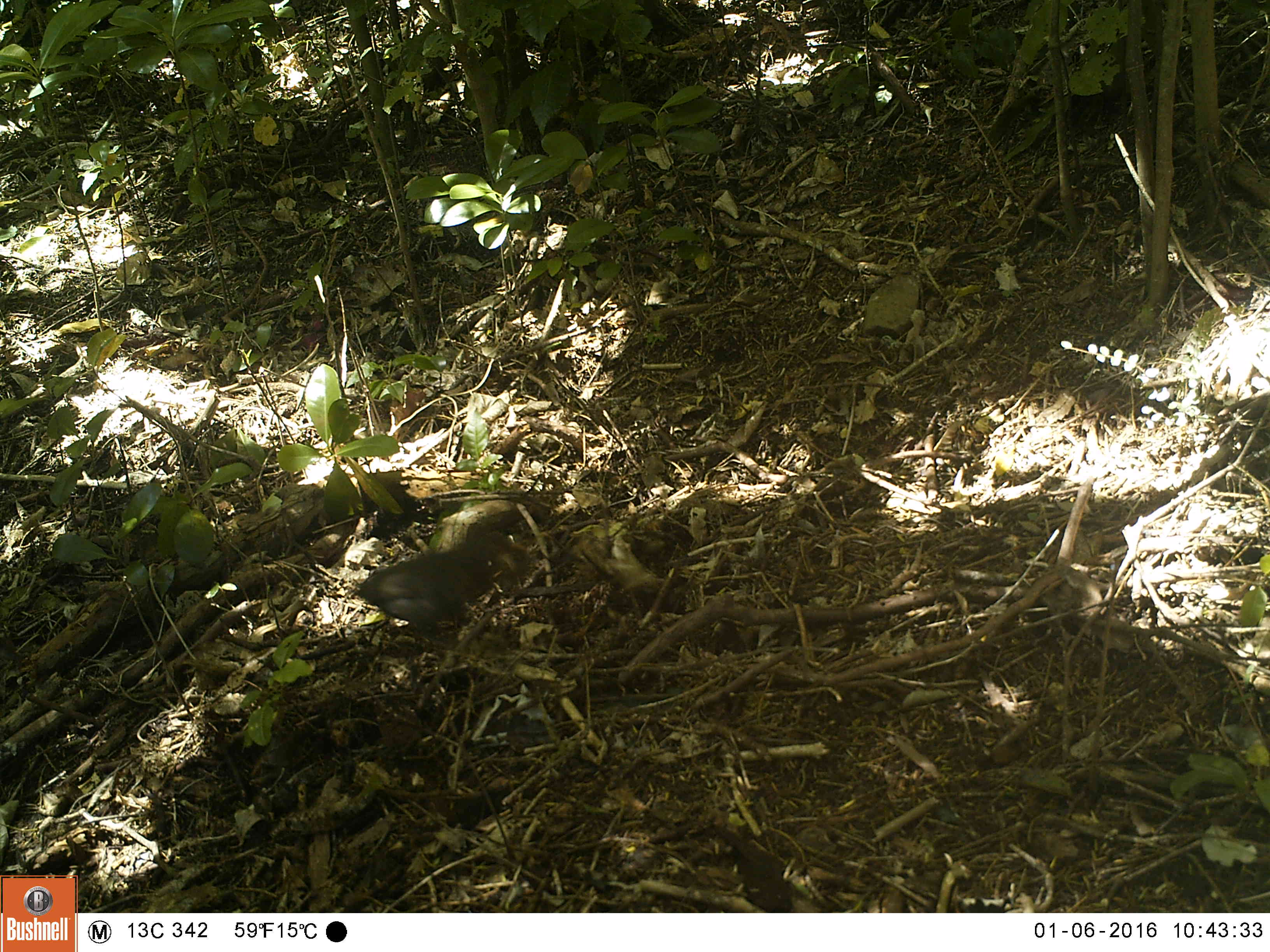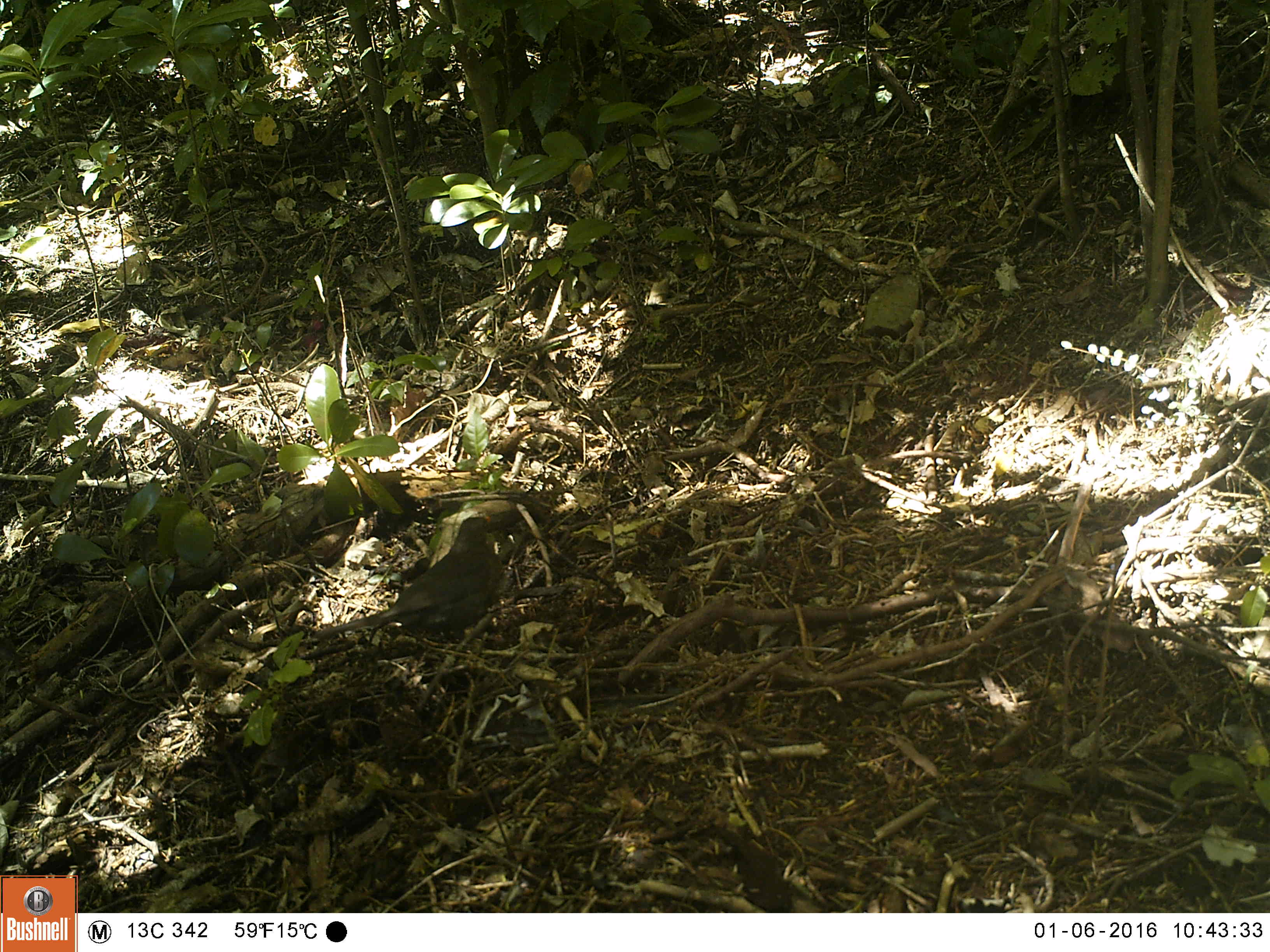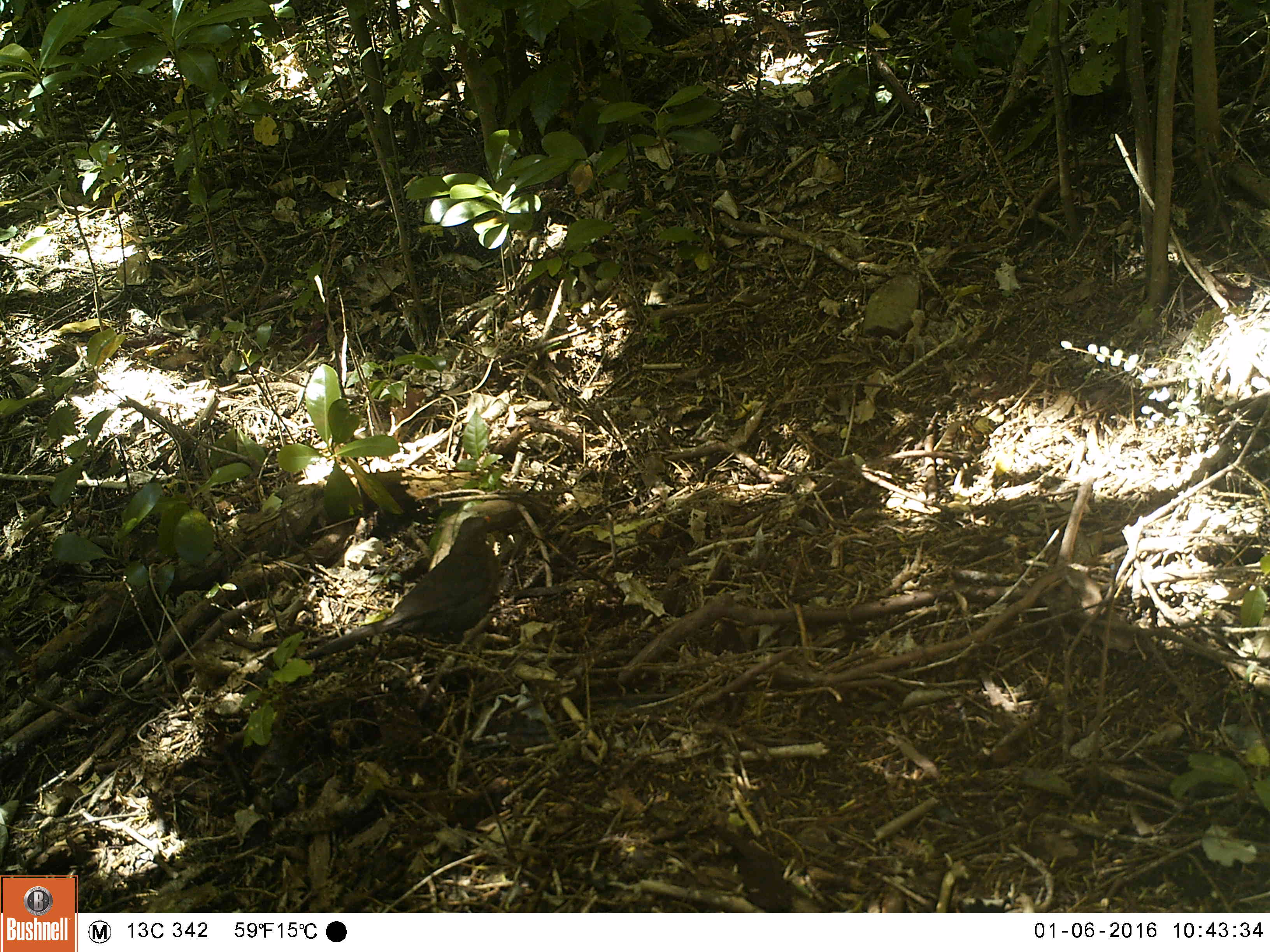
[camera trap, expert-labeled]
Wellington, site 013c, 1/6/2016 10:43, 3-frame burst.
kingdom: Animalia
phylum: Chordata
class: Aves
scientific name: Aves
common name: bird